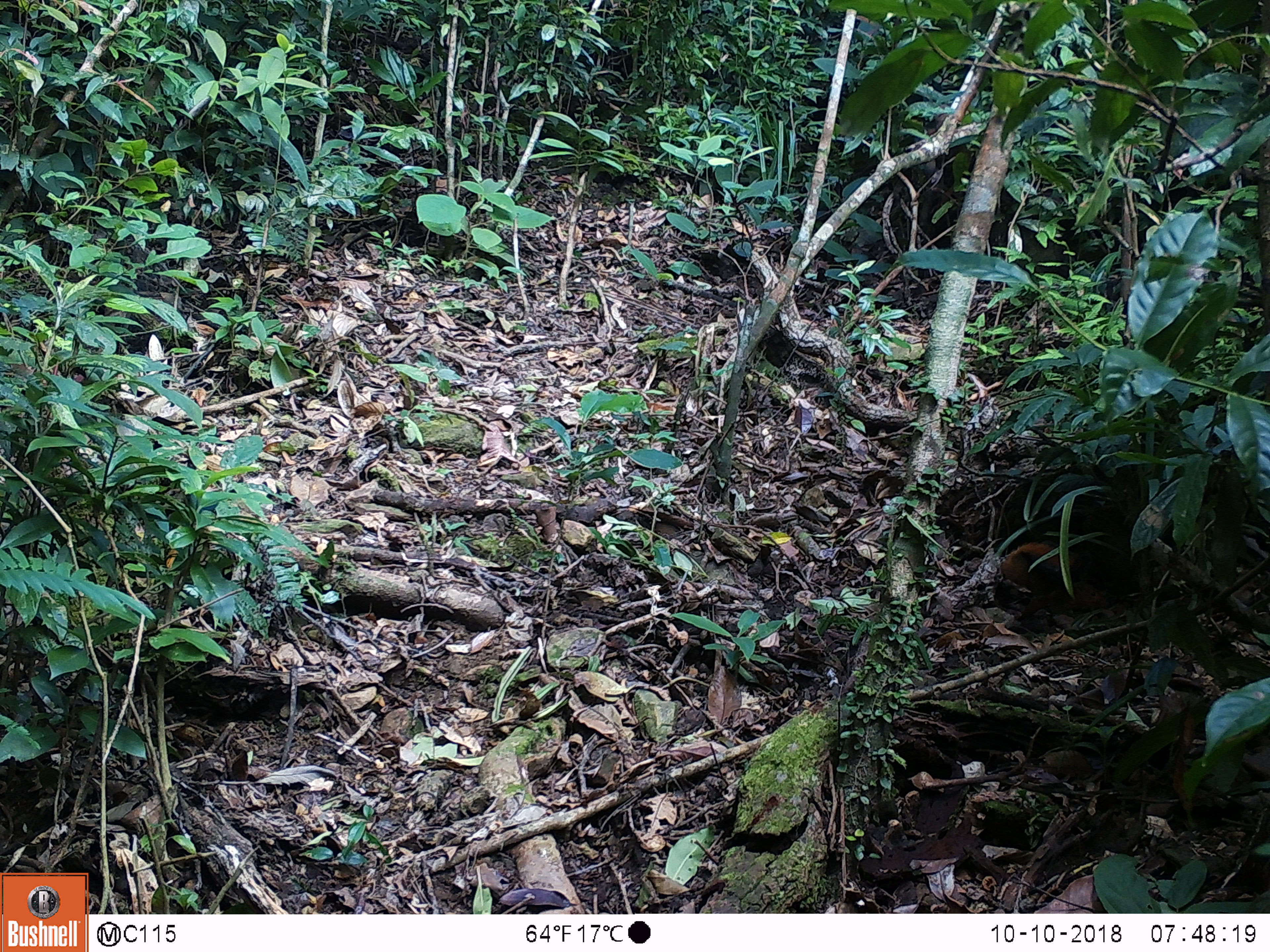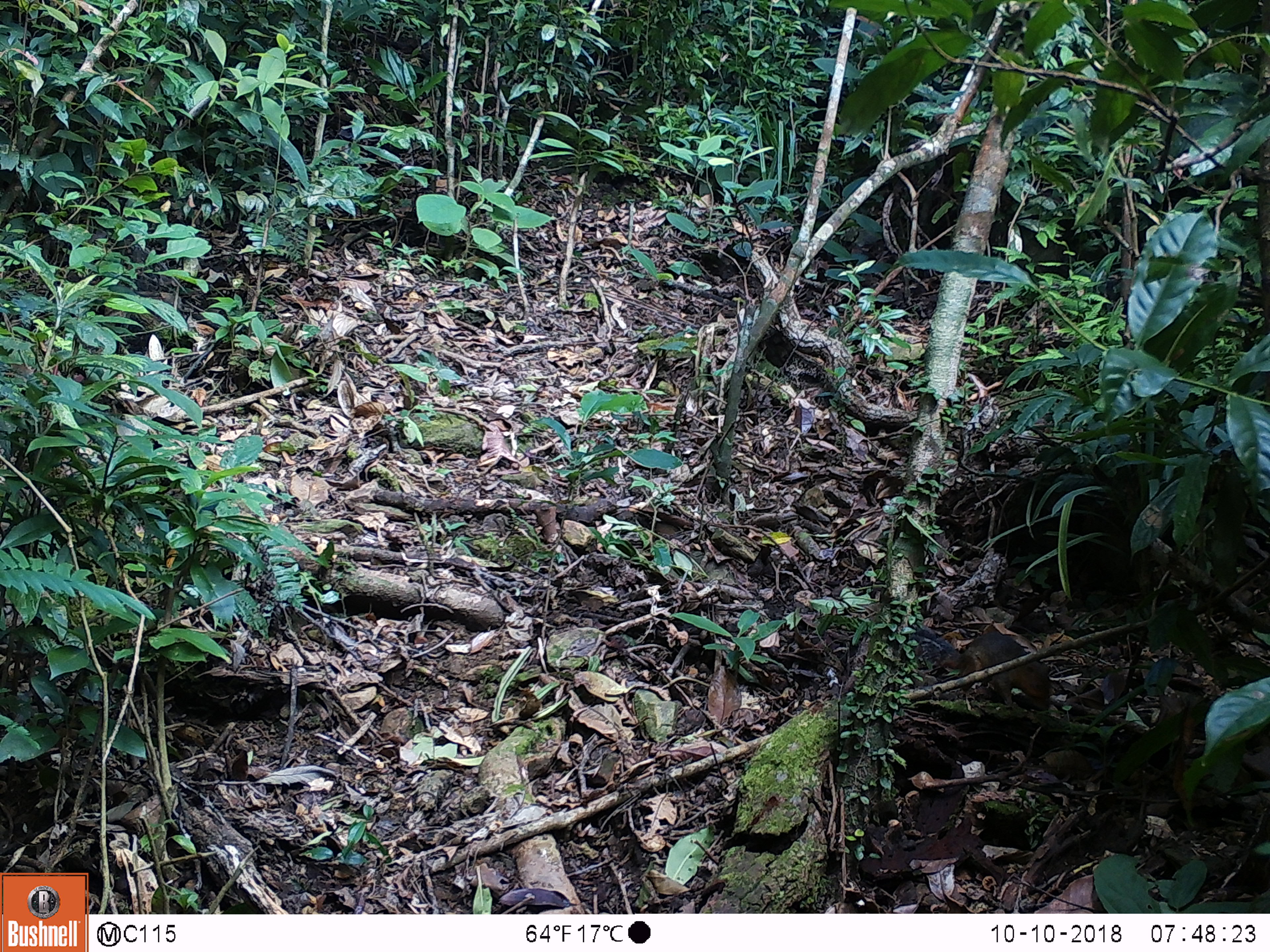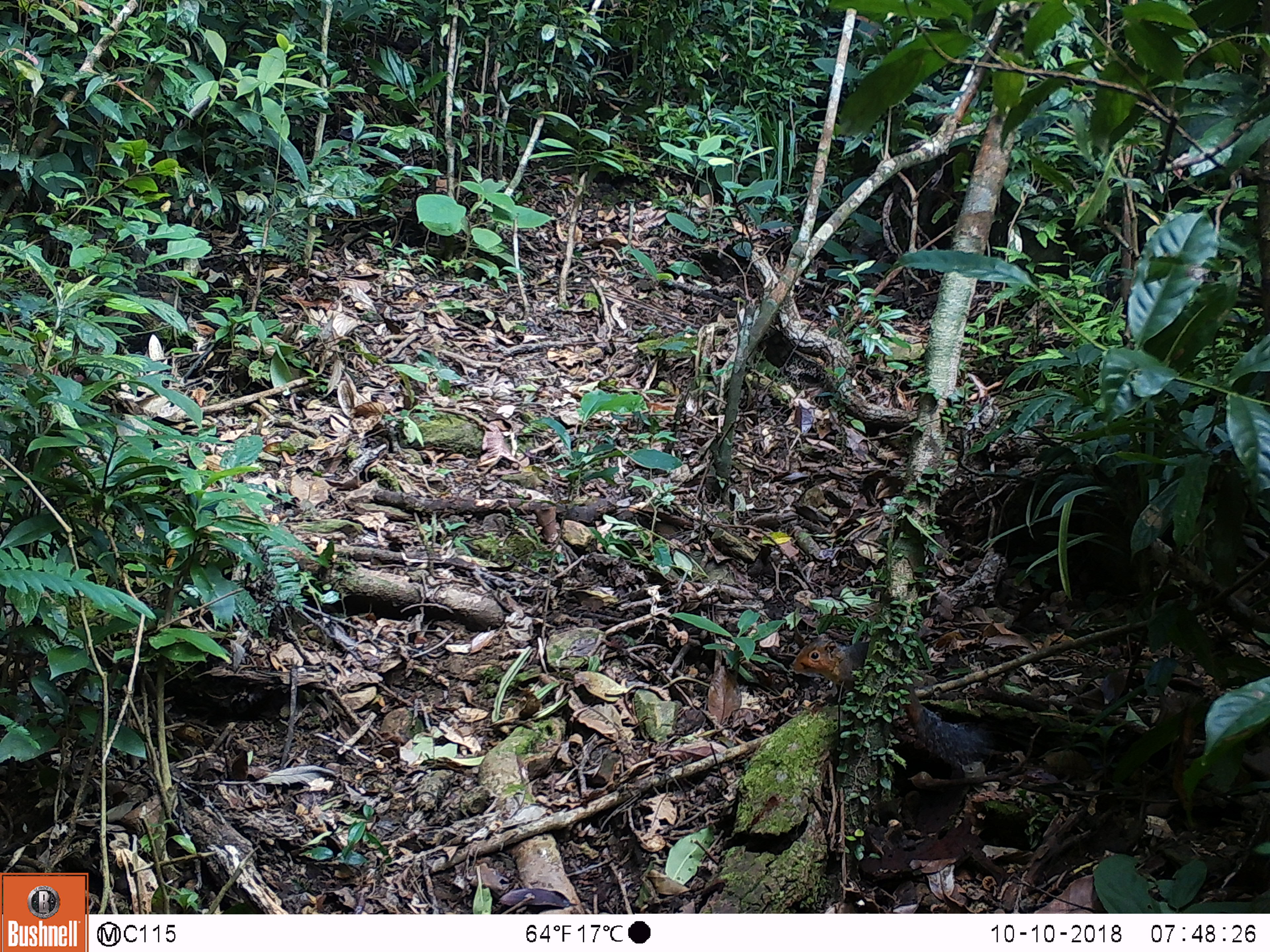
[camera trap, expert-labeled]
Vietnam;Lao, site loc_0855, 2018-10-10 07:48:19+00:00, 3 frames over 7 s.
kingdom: Animalia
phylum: Chordata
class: Mammalia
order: Rodentia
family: Sciuridae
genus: Dremomys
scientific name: Dremomys rufigenis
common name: red-cheeked squirrel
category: red cheeked squirrel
Red cheeked squirrel (red-cheeked squirrel) (Dremomys rufigenis). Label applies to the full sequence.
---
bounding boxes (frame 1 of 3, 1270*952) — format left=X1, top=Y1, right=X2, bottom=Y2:
red cheeked squirrel: left=996, top=540, right=1103, bottom=622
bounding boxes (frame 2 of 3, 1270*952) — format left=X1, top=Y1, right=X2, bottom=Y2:
red cheeked squirrel: left=903, top=622, right=1053, bottom=713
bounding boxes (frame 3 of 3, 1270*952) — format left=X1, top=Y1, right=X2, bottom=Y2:
red cheeked squirrel: left=789, top=634, right=986, bottom=771